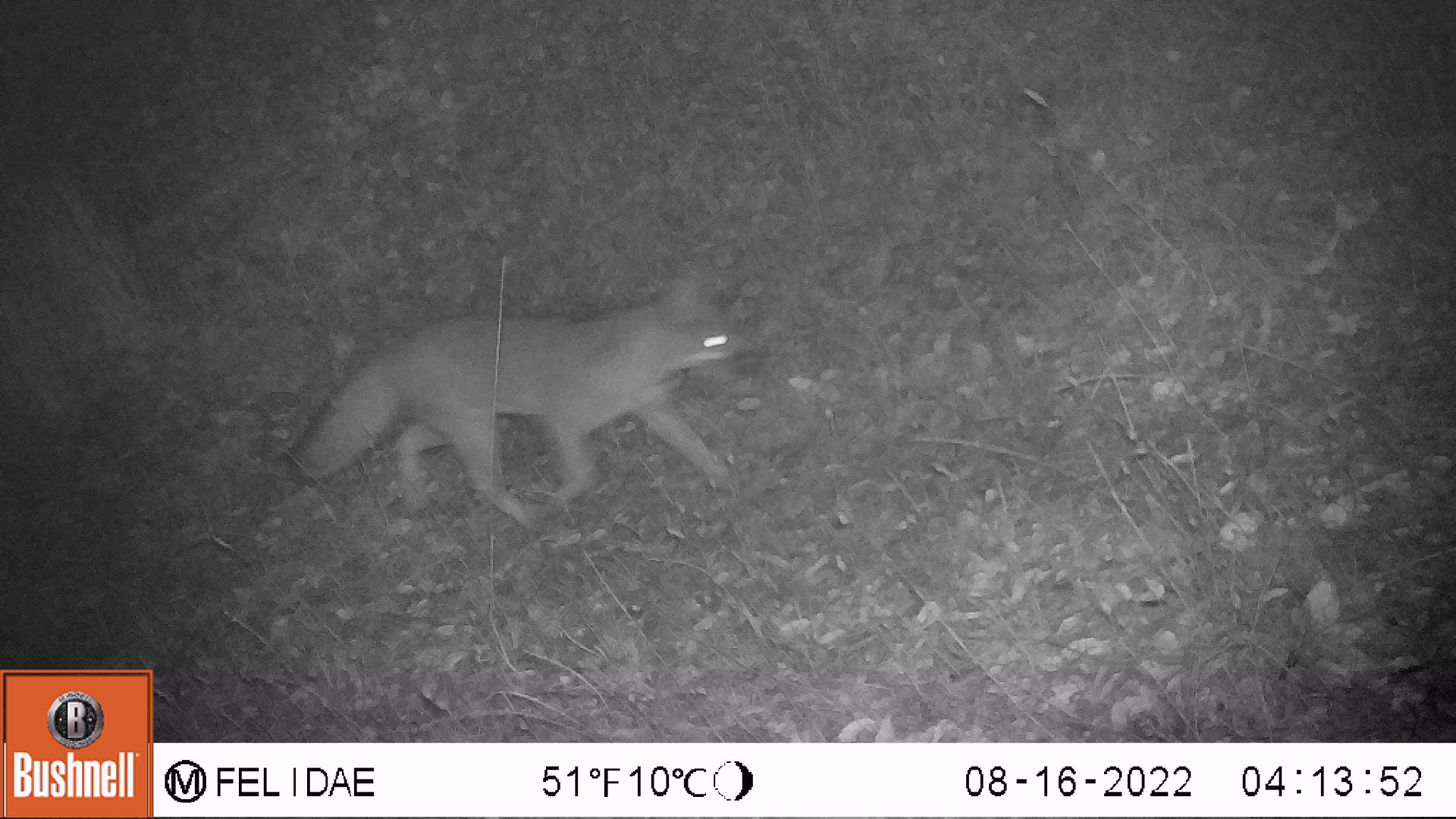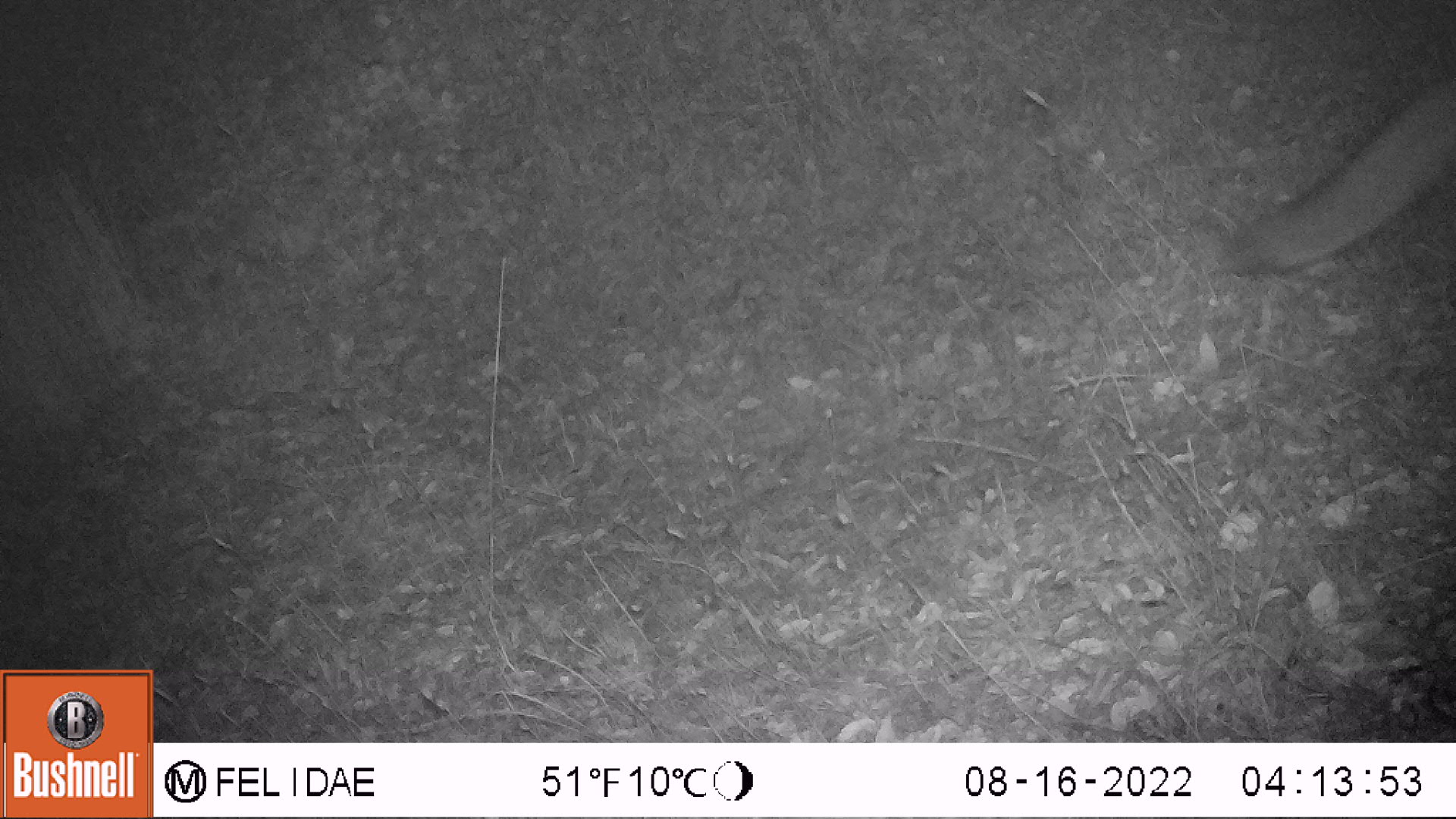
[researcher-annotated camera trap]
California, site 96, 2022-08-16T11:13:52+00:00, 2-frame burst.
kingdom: Animalia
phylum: Chordata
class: Mammalia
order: Carnivora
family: Canidae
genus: Urocyon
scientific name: Urocyon cinereoargenteus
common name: gray fox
Gray fox (Urocyon cinereoargenteus).